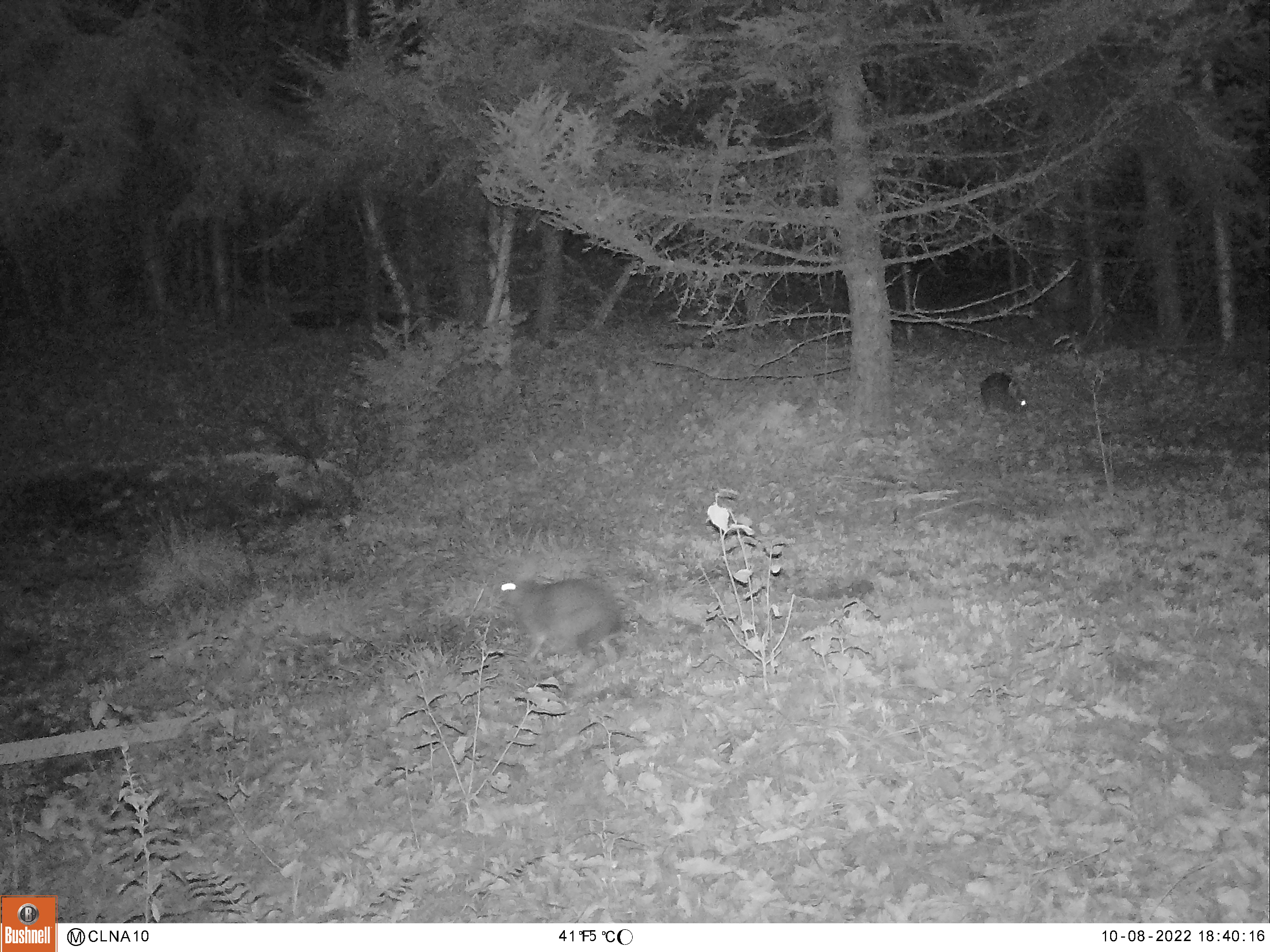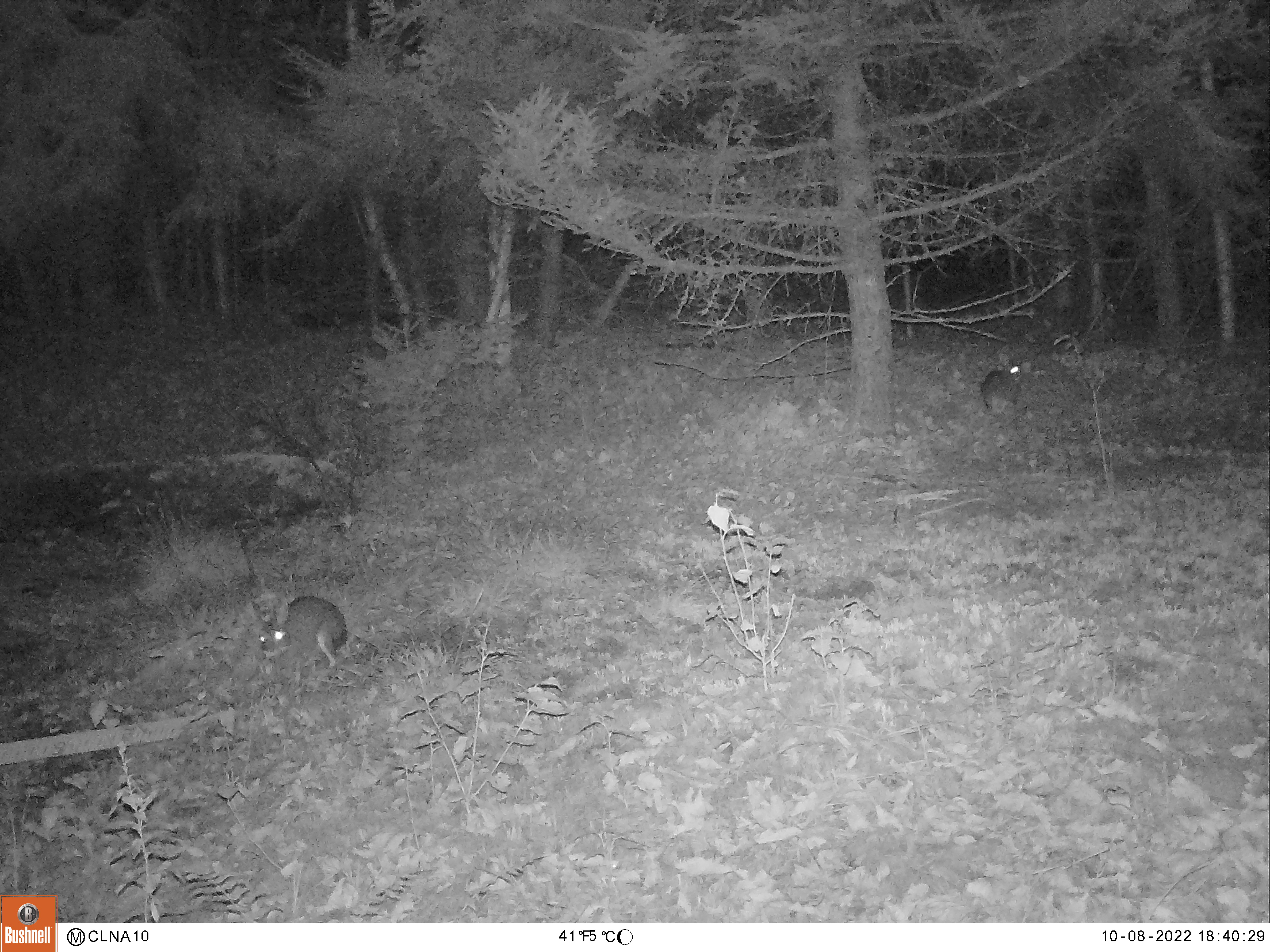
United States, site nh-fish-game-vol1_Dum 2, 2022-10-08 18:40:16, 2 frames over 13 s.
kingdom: Animalia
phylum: Chordata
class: Mammalia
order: Lagomorpha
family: Leporidae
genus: Sylvilagus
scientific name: Sylvilagus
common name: cottontail rabbit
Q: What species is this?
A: Cottontail rabbit (Sylvilagus).